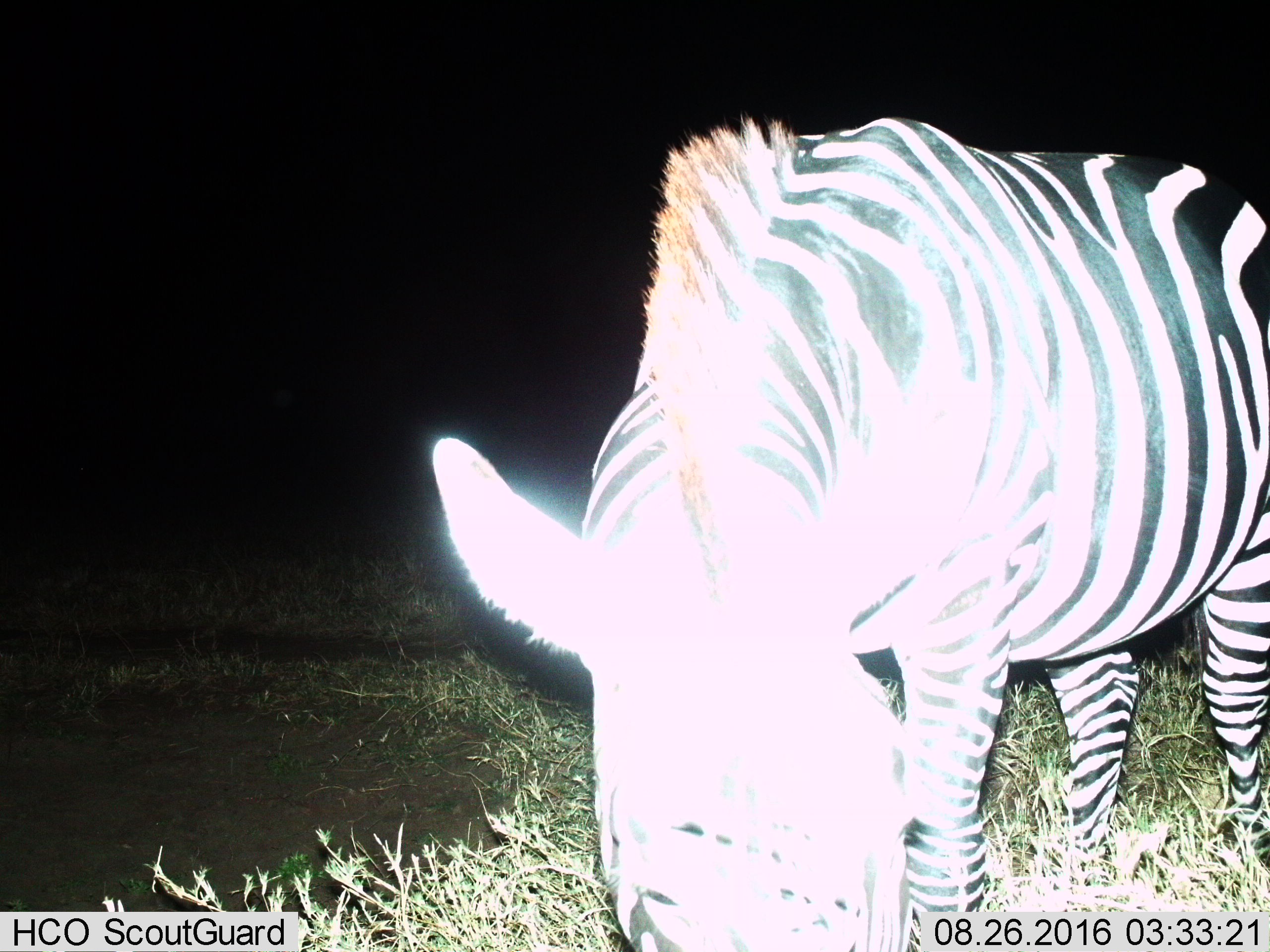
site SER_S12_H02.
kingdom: Animalia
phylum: Chordata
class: Mammalia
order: Perissodactyla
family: Equidae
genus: Equus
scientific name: Equus quagga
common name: plains zebra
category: zebraplains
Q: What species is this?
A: Zebraplains (plains zebra) (Equus quagga).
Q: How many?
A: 1.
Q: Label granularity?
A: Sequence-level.